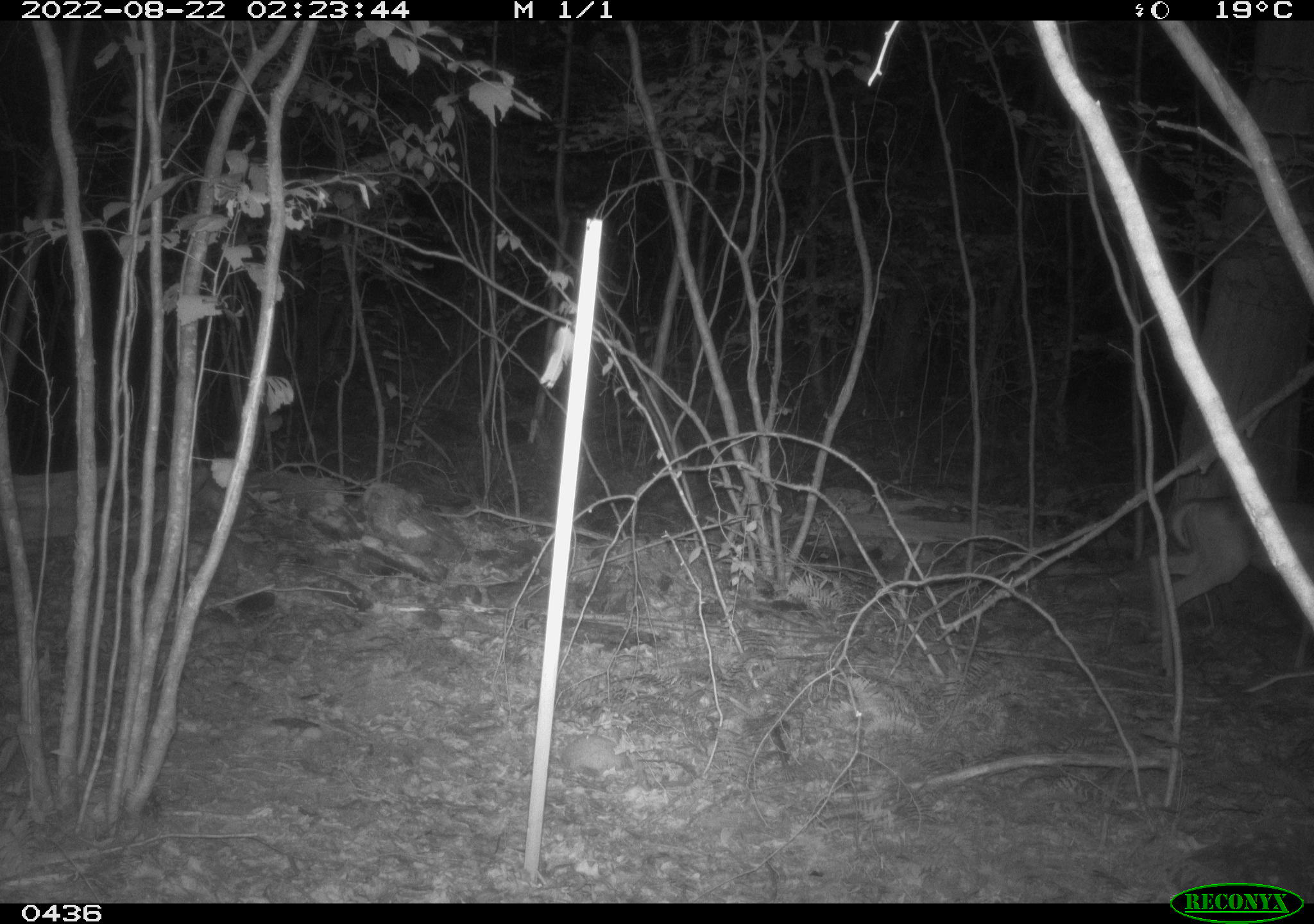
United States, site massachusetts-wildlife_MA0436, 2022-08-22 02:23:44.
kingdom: Animalia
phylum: Chordata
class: Mammalia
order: Artiodactyla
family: Cervidae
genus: Odocoileus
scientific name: Odocoileus virginianus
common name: white-tailed deer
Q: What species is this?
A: White-tailed deer (Odocoileus virginianus).